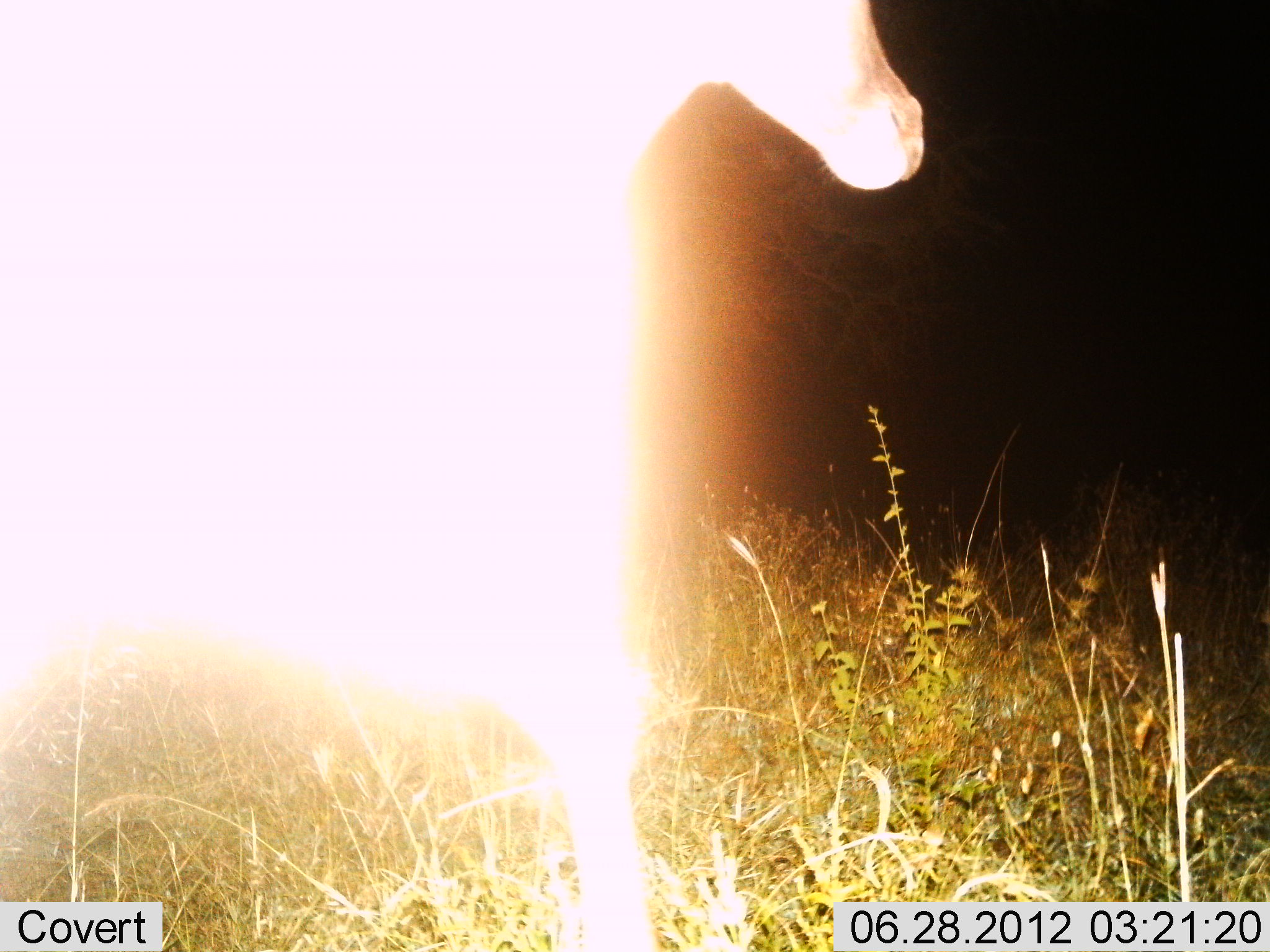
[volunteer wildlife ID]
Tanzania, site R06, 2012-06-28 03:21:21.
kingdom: Animalia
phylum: Chordata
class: Mammalia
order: Artiodactyla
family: Bovidae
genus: Alcelaphus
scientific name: Alcelaphus buselaphus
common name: hartebeest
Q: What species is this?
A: Hartebeest (Alcelaphus buselaphus).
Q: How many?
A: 1.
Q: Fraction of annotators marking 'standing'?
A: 88%.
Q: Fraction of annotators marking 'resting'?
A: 0%.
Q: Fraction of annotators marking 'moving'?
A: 12%.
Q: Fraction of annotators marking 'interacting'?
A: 0%.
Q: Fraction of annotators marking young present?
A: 0%.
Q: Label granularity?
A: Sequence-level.